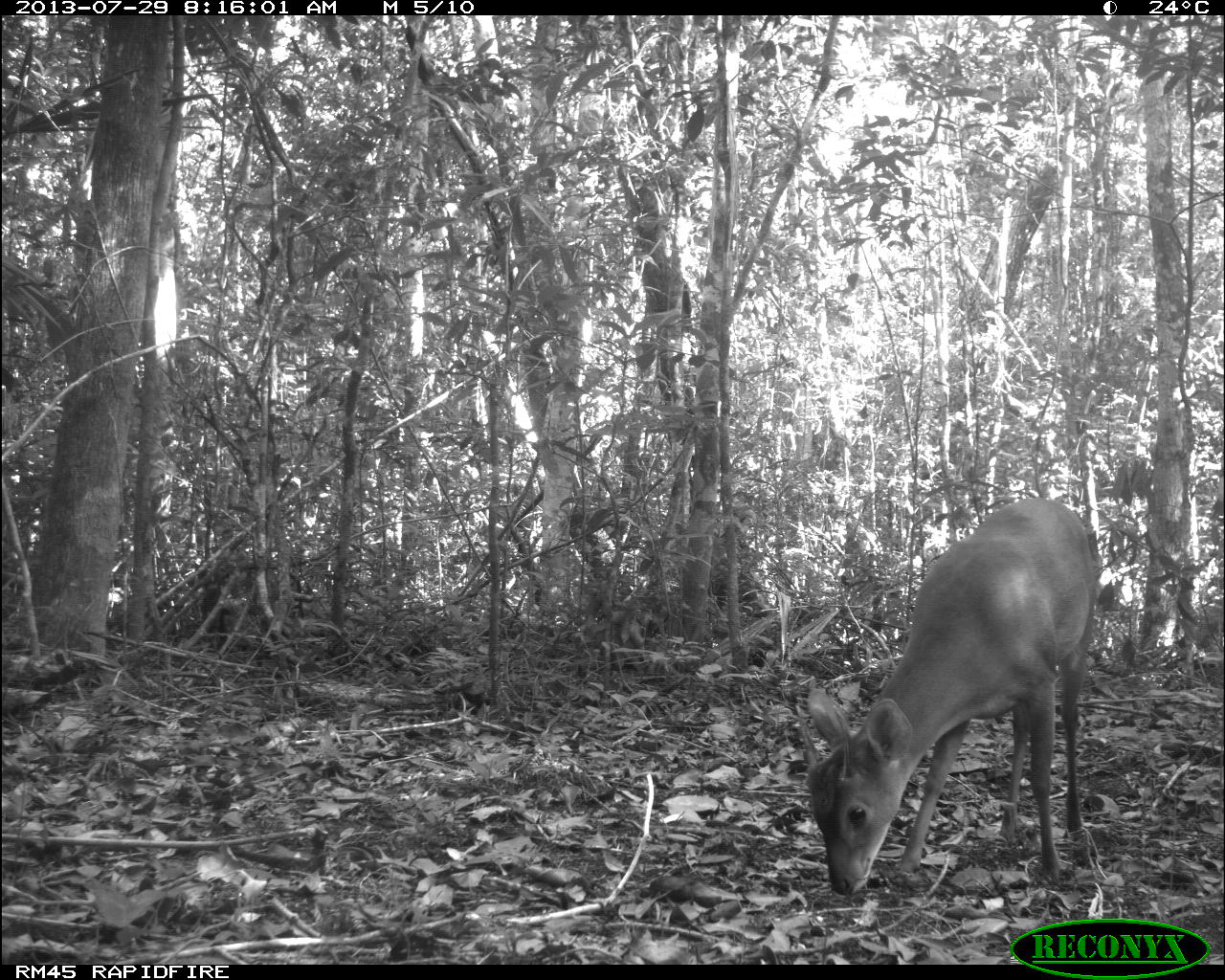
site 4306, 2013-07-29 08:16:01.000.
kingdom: Animalia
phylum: Chordata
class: Mammalia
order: Artiodactyla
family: Cervidae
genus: Mazama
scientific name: Mazama temama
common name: central american red brocket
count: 1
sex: male